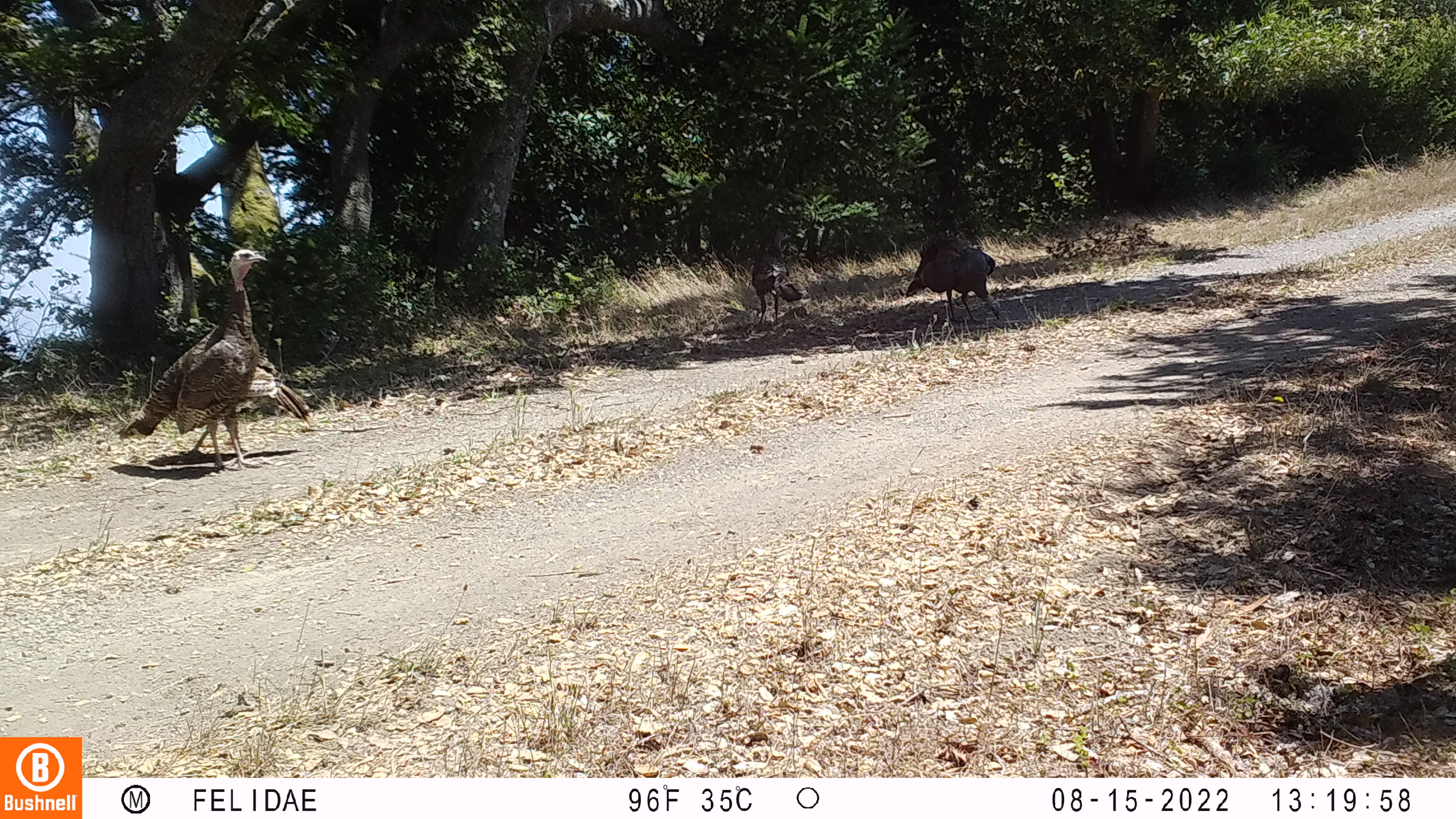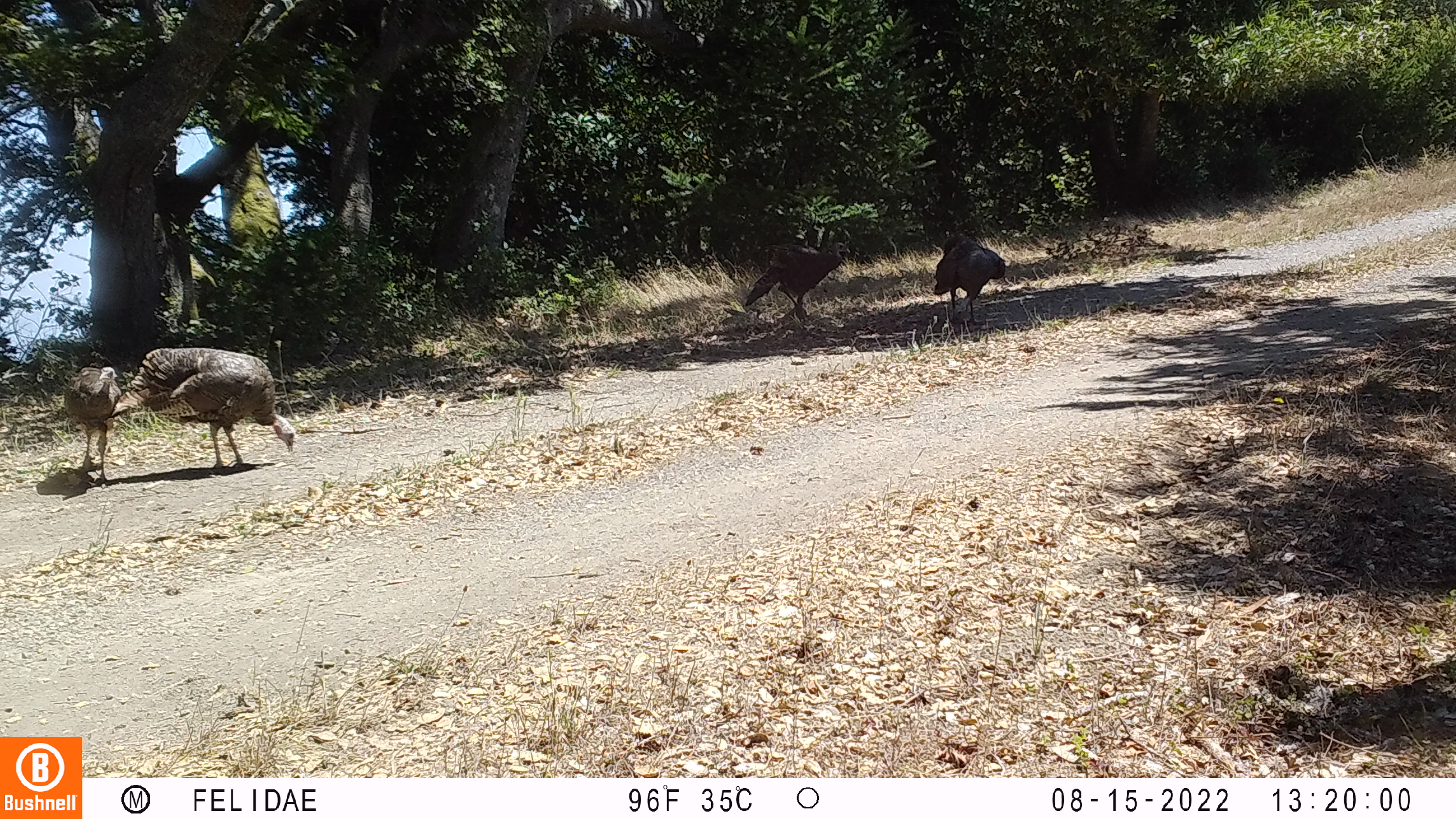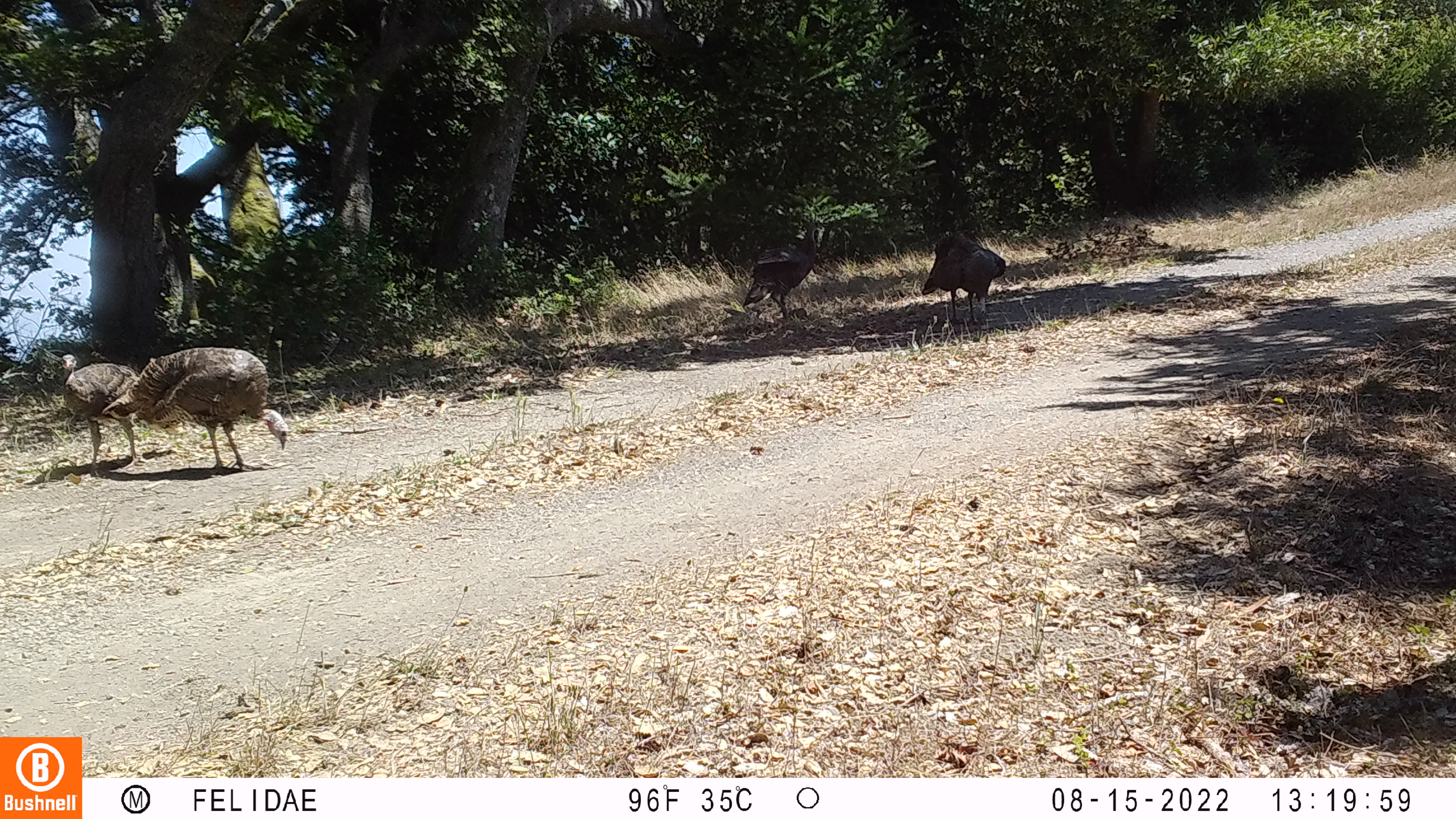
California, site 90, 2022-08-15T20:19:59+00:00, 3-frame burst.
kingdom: Animalia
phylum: Chordata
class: Aves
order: Galliformes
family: Phasianidae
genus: Meleagris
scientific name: Meleagris gallopavo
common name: turkey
Turkey (Meleagris gallopavo).